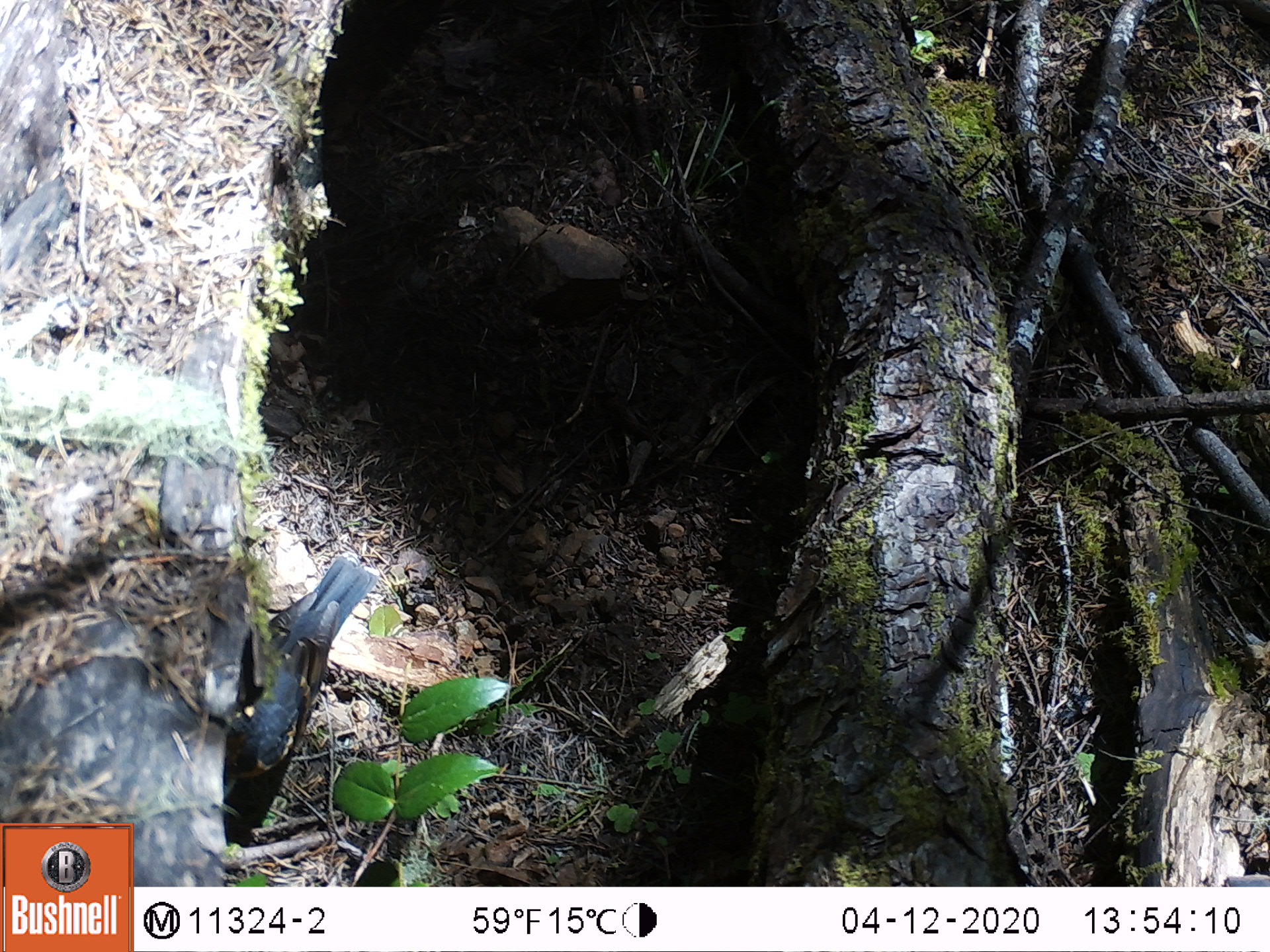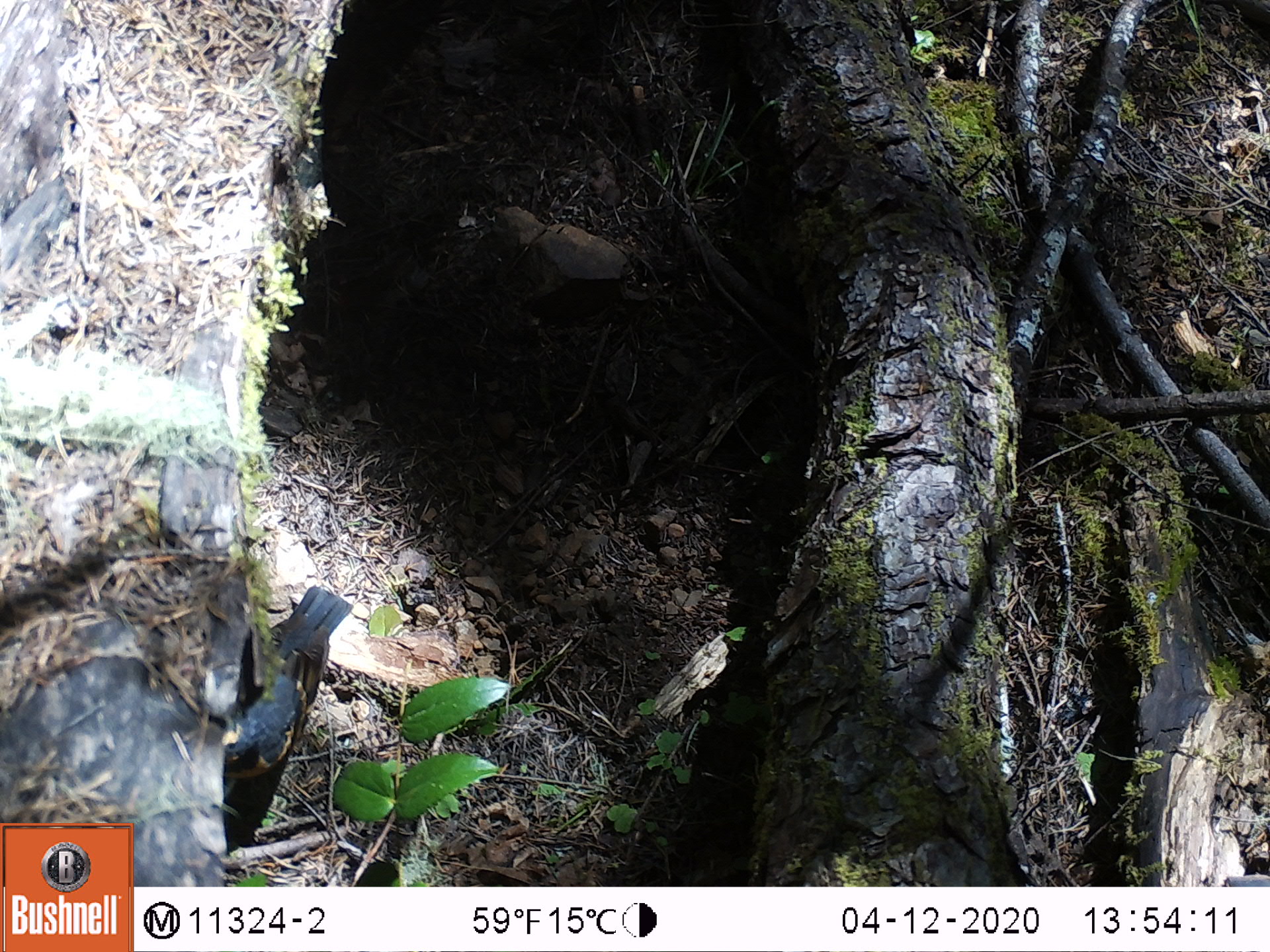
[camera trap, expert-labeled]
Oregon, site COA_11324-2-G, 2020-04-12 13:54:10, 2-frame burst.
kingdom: Animalia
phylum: Chordata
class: Aves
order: Passeriformes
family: Turdidae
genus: Ixoreus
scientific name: Ixoreus naevius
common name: varied thrush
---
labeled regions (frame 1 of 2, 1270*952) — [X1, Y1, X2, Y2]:
varied thrush: [222, 555, 375, 781]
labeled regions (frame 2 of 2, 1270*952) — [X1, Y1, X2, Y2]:
varied thrush: [221, 585, 353, 784]